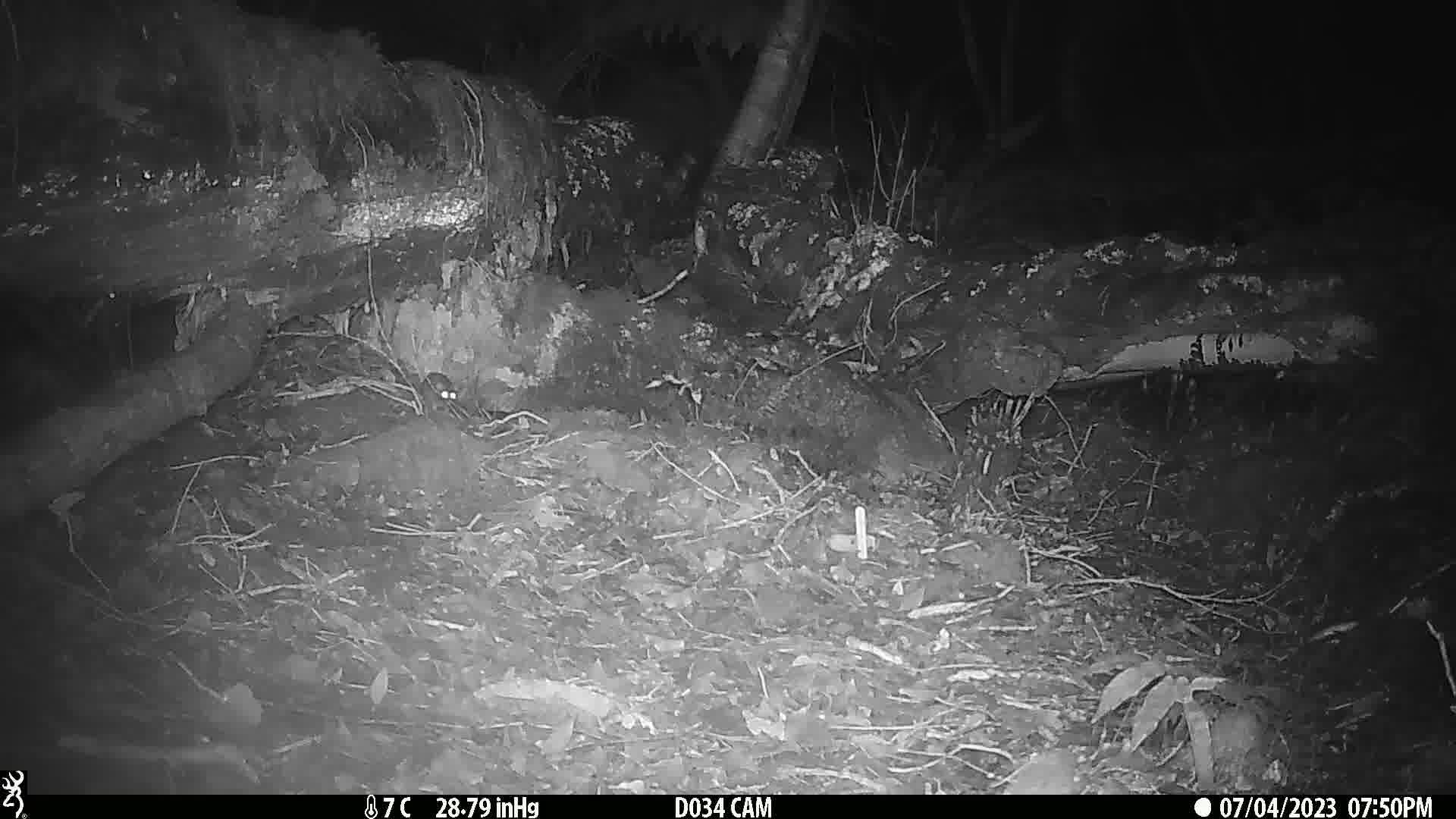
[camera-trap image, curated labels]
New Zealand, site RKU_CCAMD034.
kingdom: Animalia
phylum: Chordata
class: Mammalia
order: Rodentia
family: Muridae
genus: Rattus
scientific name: Rattus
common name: rat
Rat (Rattus).